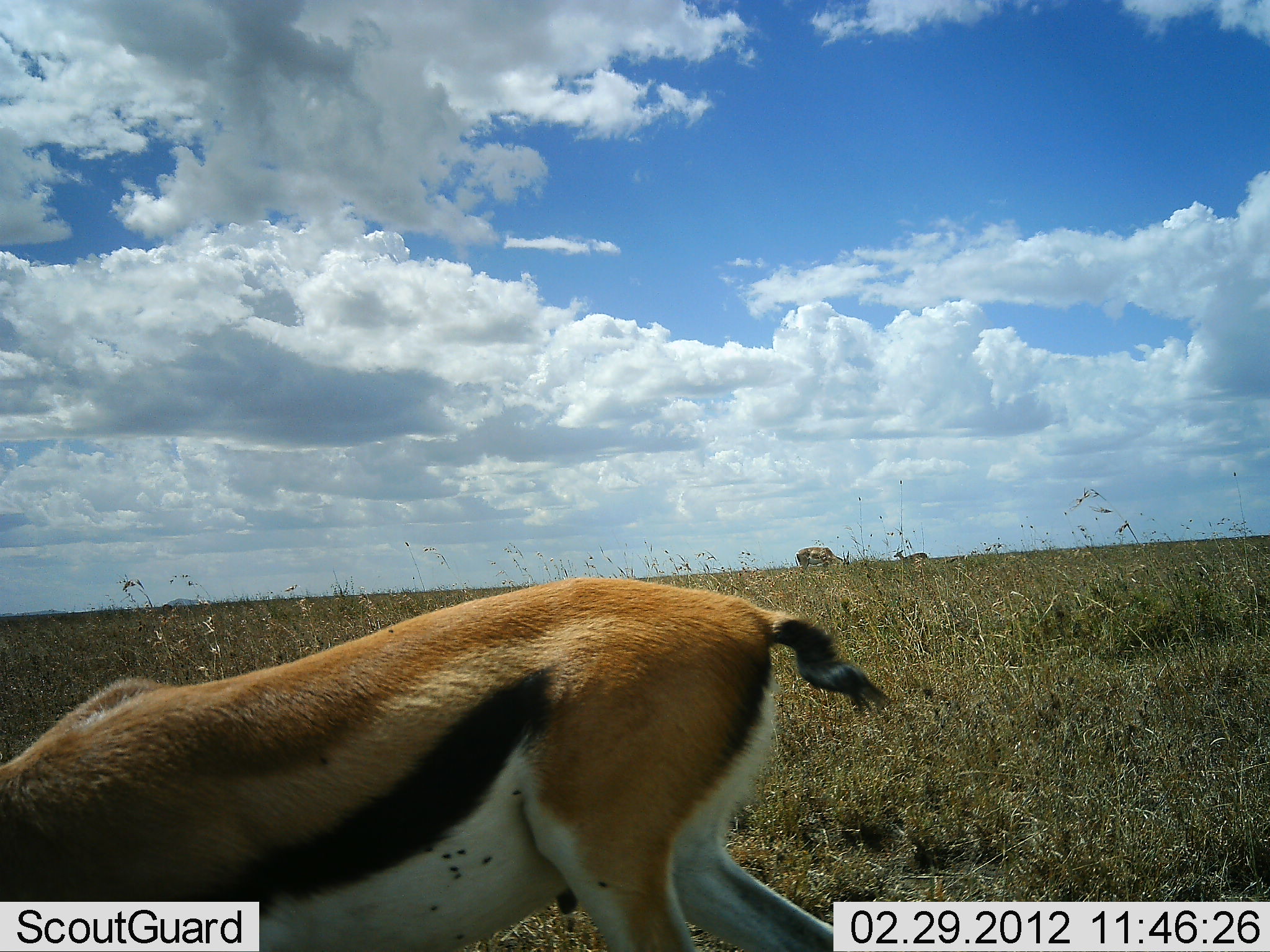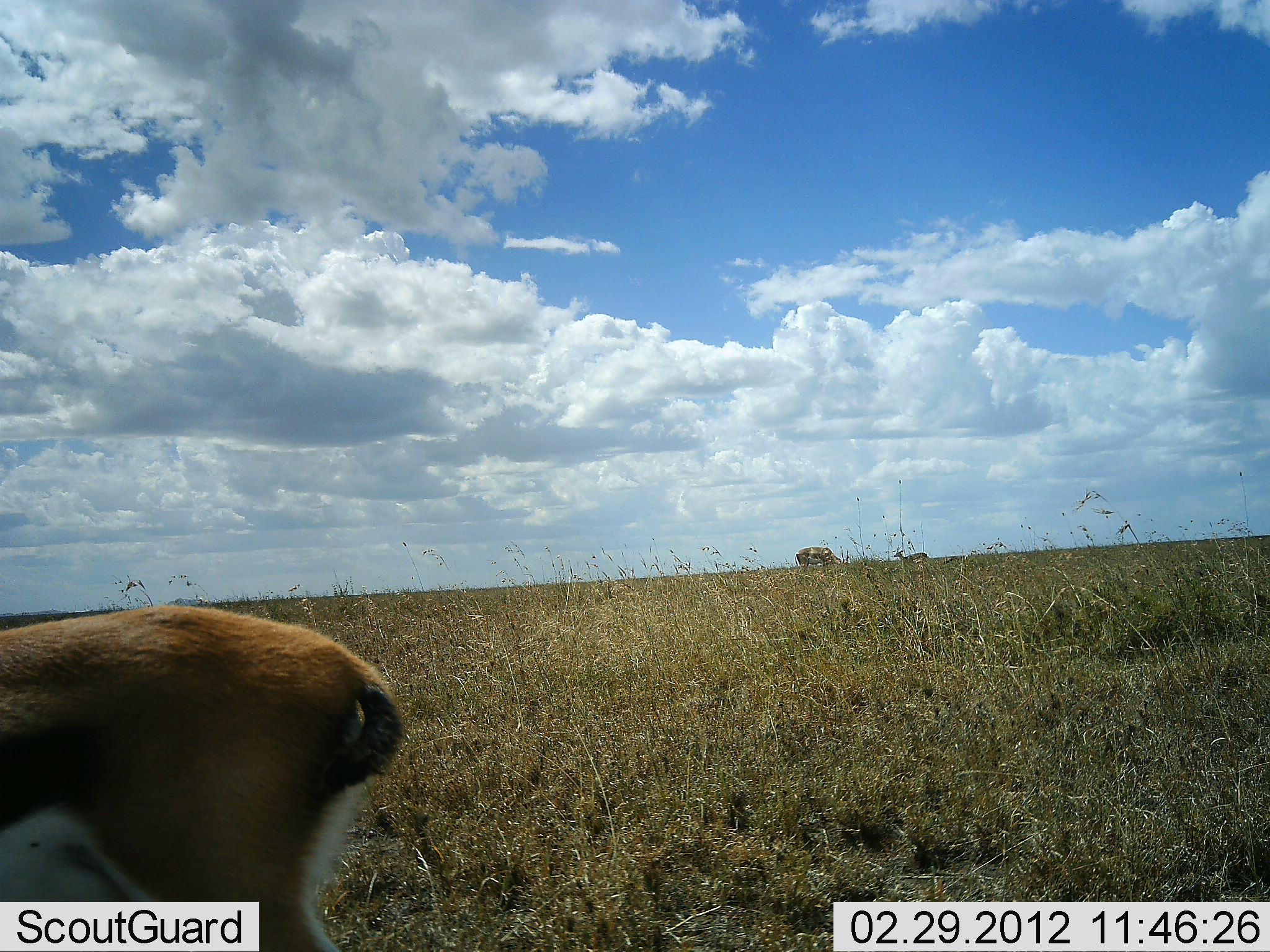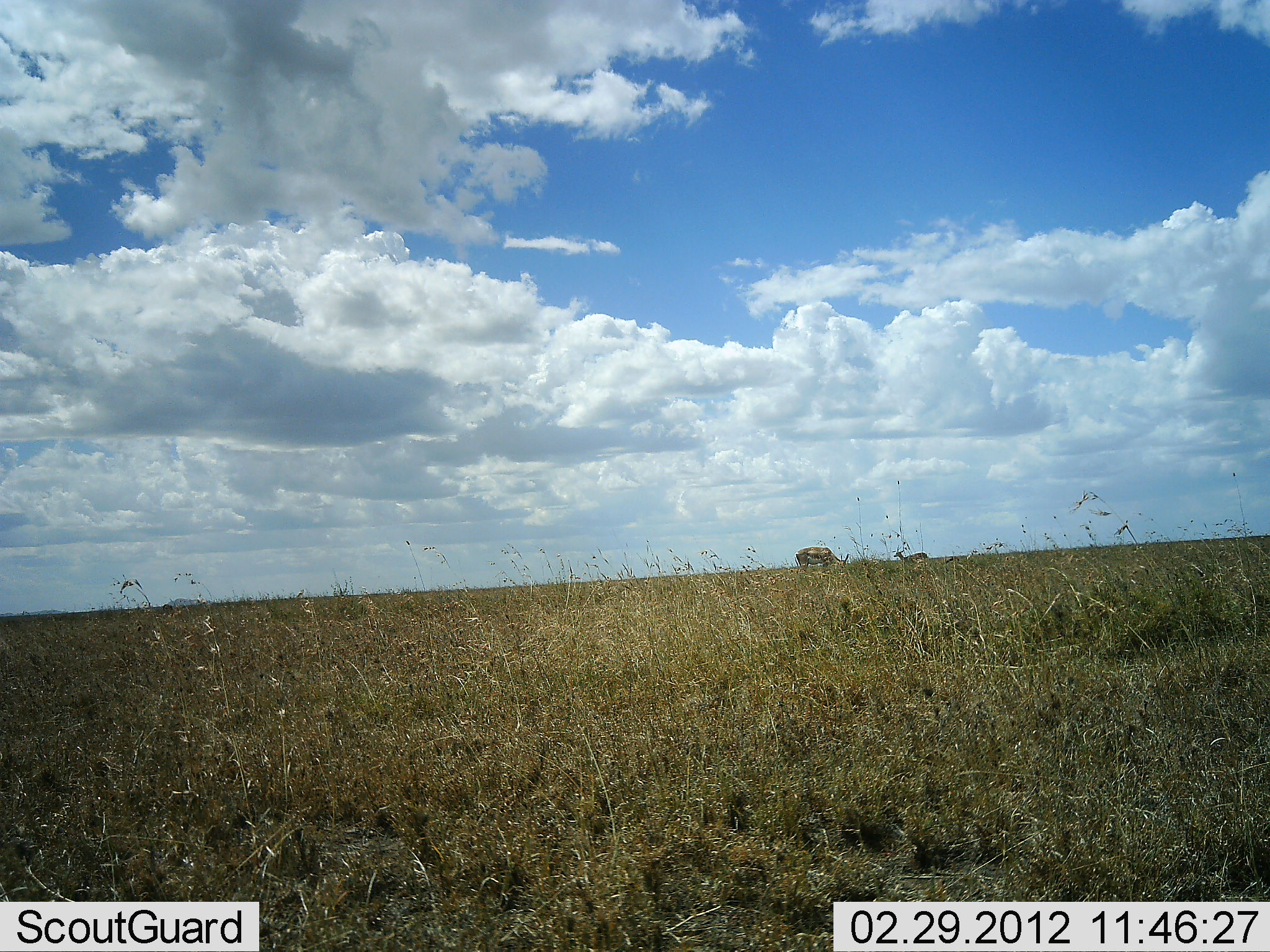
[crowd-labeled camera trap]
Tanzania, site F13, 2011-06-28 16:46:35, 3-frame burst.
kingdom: Animalia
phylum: Chordata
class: Mammalia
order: Artiodactyla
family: Bovidae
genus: Eudorcas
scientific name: Eudorcas thomsonii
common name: thomson's gazelle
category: gazellethomsons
Gazellethomsons (thomson's gazelle) (Eudorcas thomsonii), count 3. Behavior (volunteer vote fractions): standing 80%, resting 0%, moving 80%, interacting 0%. Young present (vote fraction): 10%. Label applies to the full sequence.